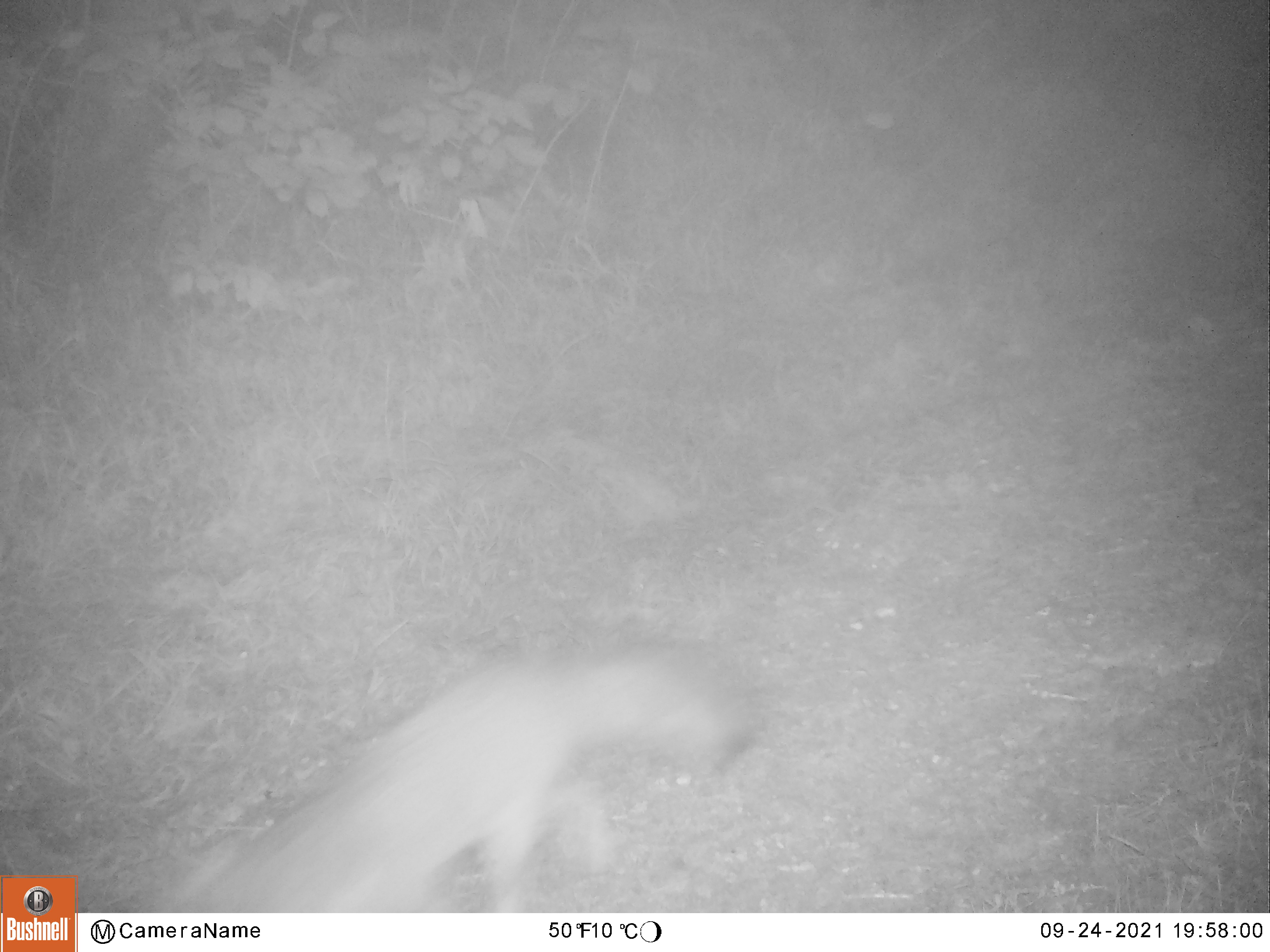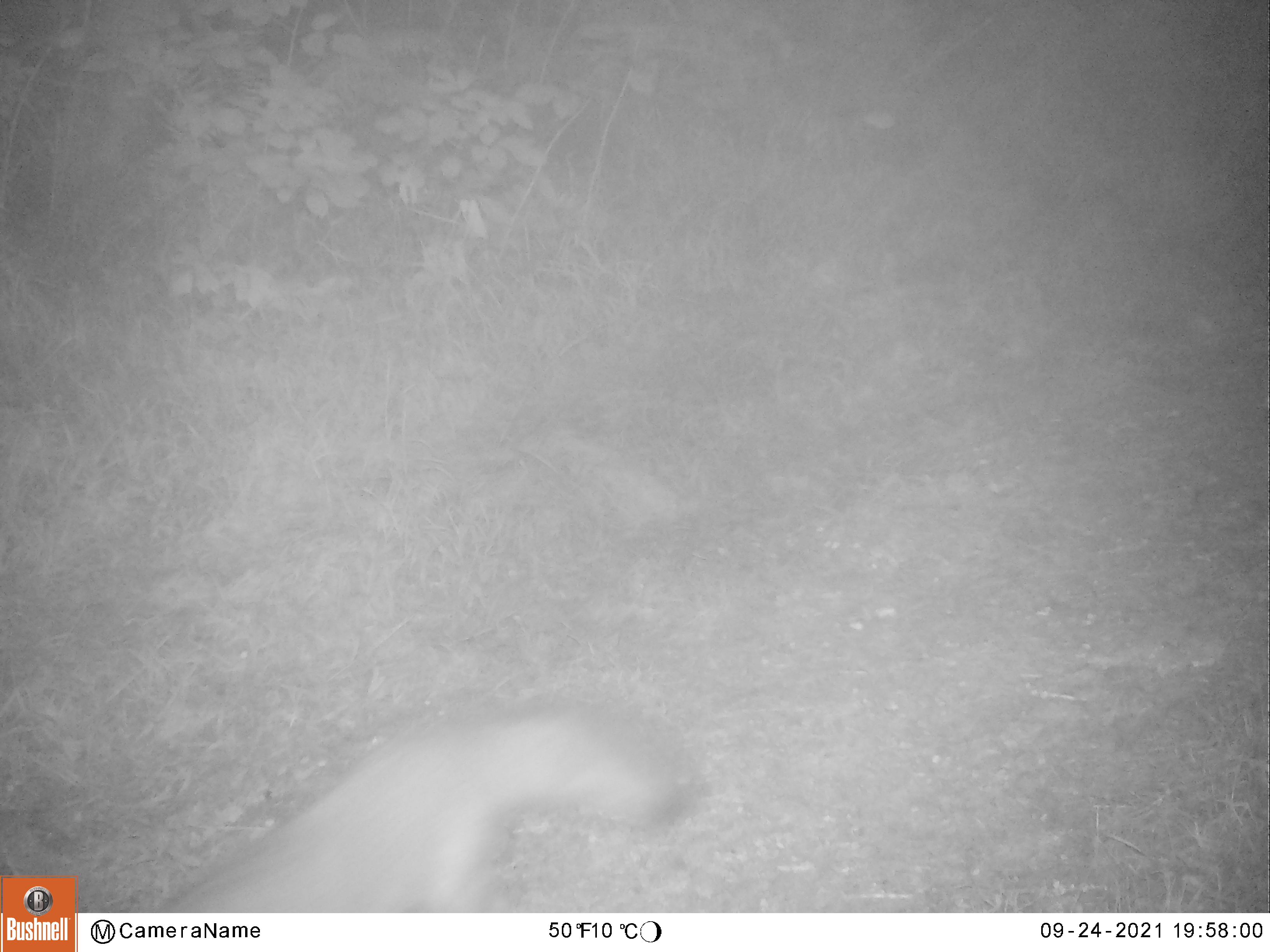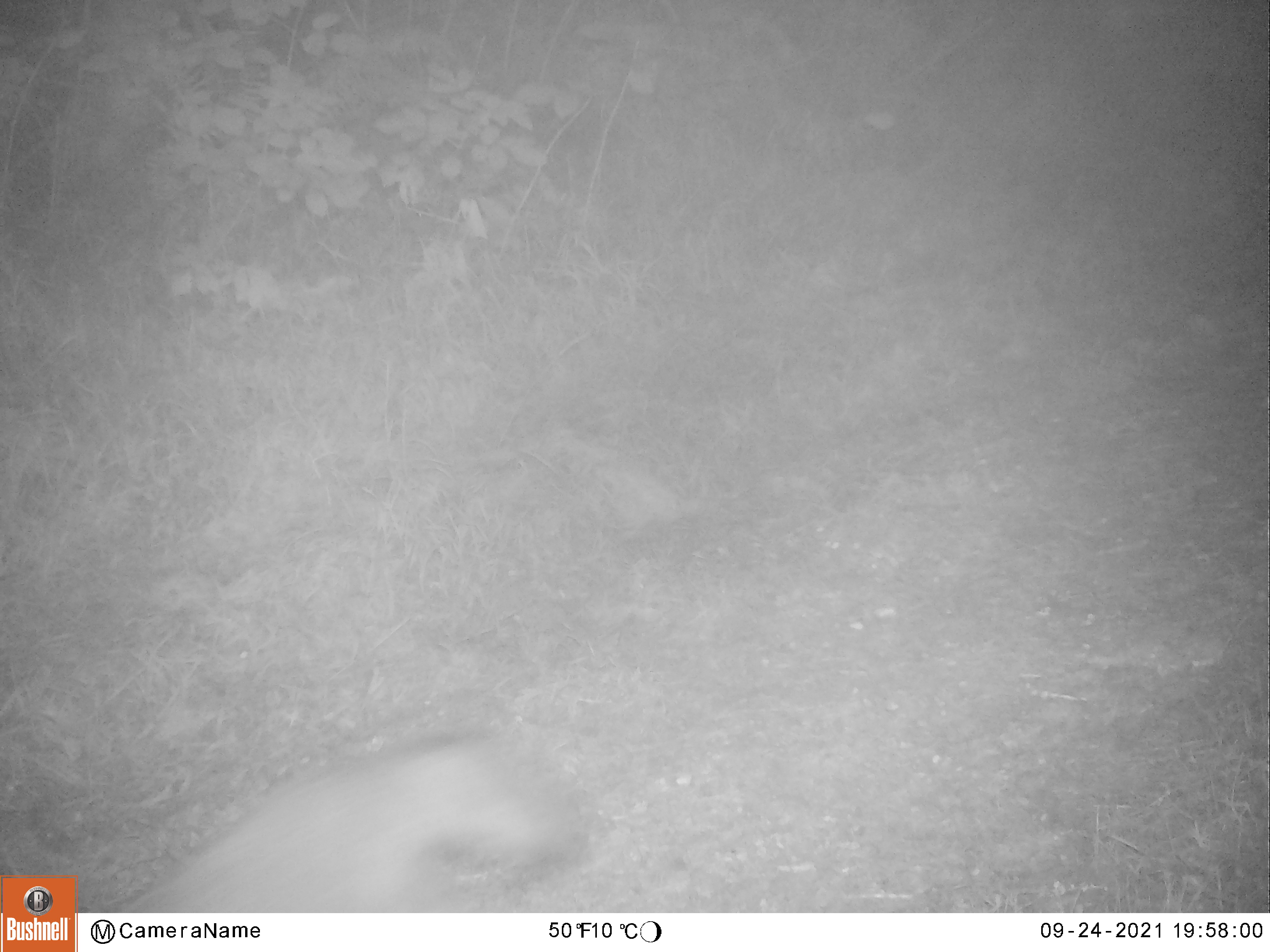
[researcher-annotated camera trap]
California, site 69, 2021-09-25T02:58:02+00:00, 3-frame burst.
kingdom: Animalia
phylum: Chordata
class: Mammalia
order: Carnivora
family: Canidae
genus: Urocyon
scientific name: Urocyon cinereoargenteus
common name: gray fox